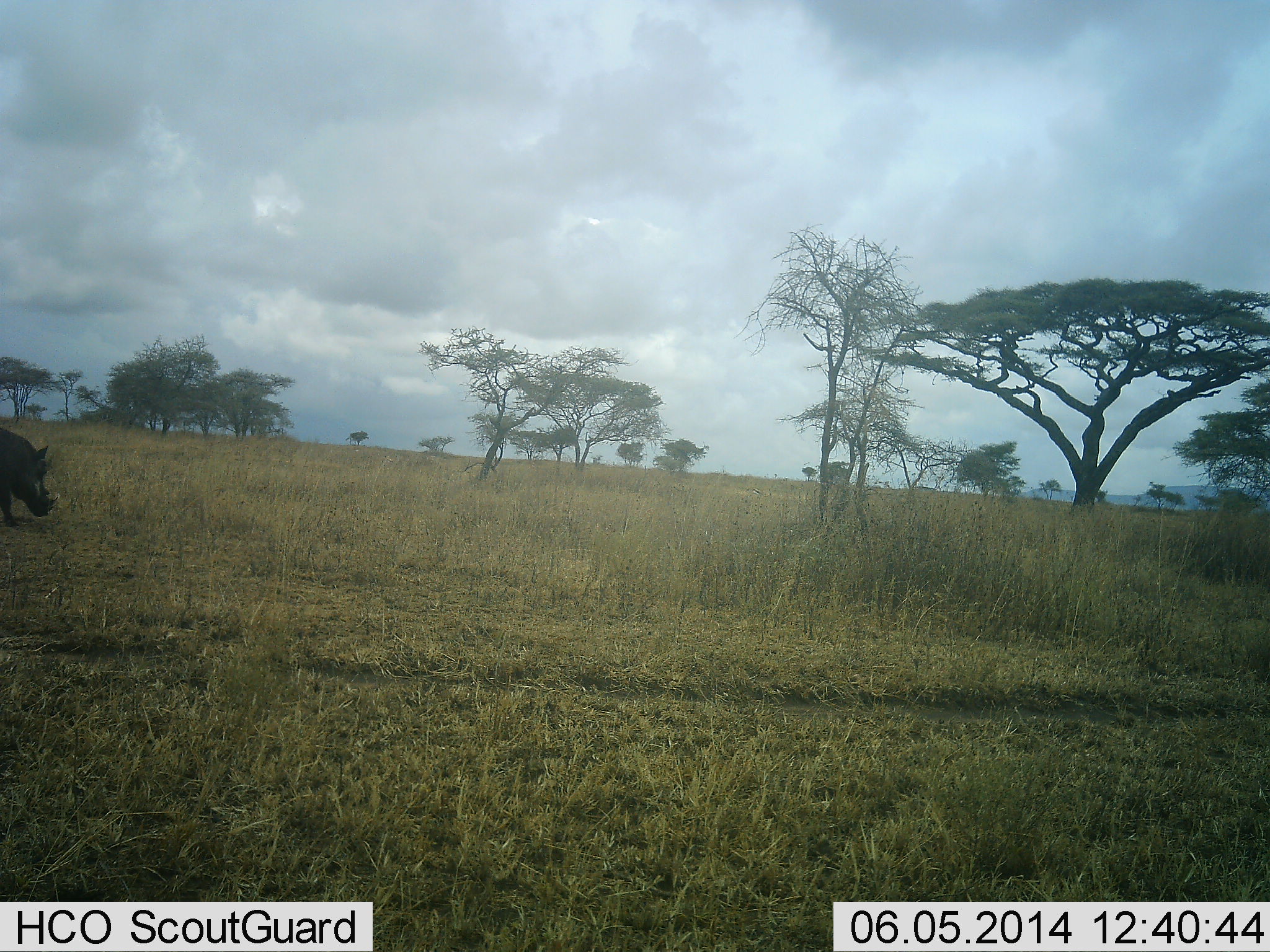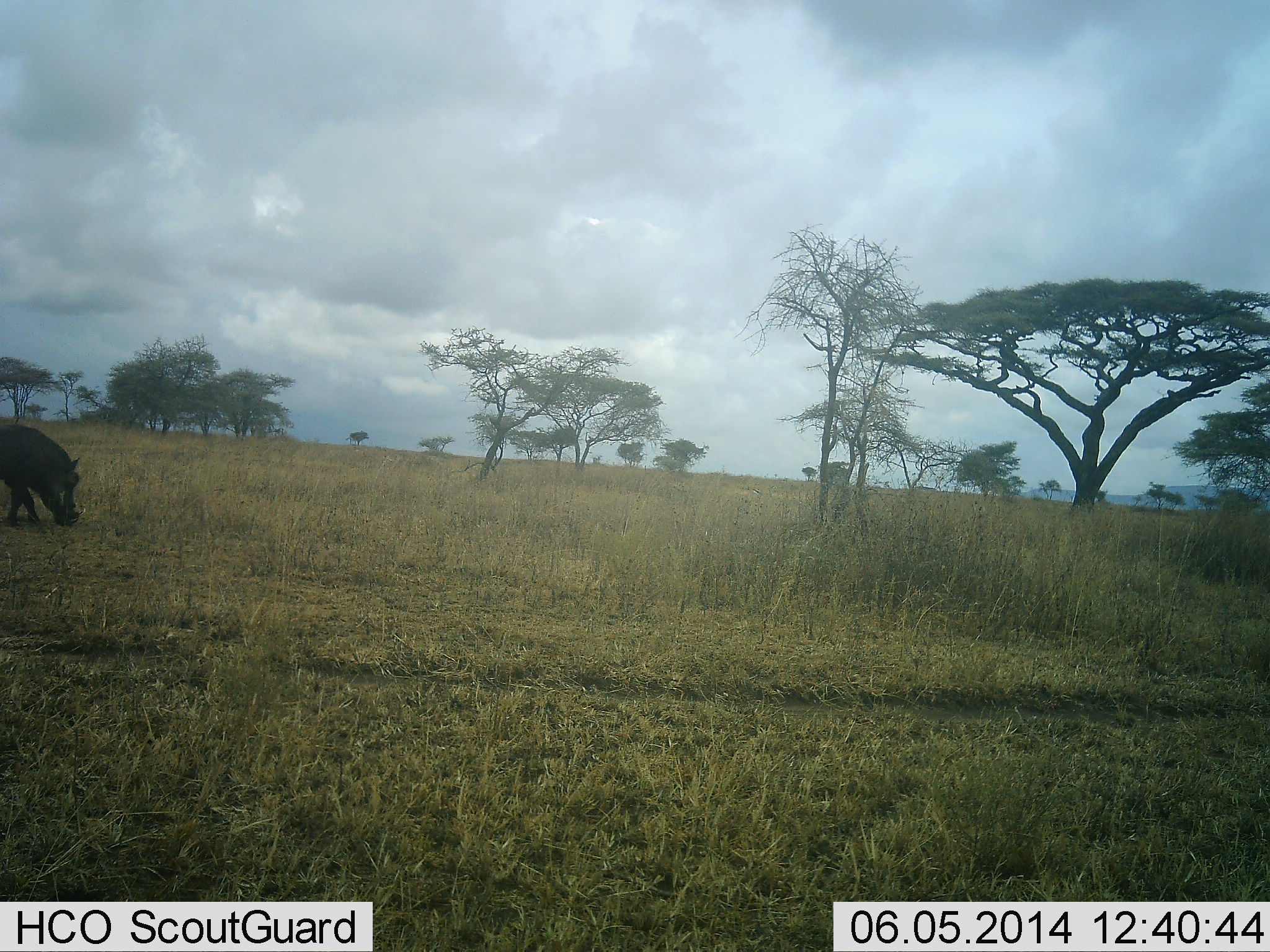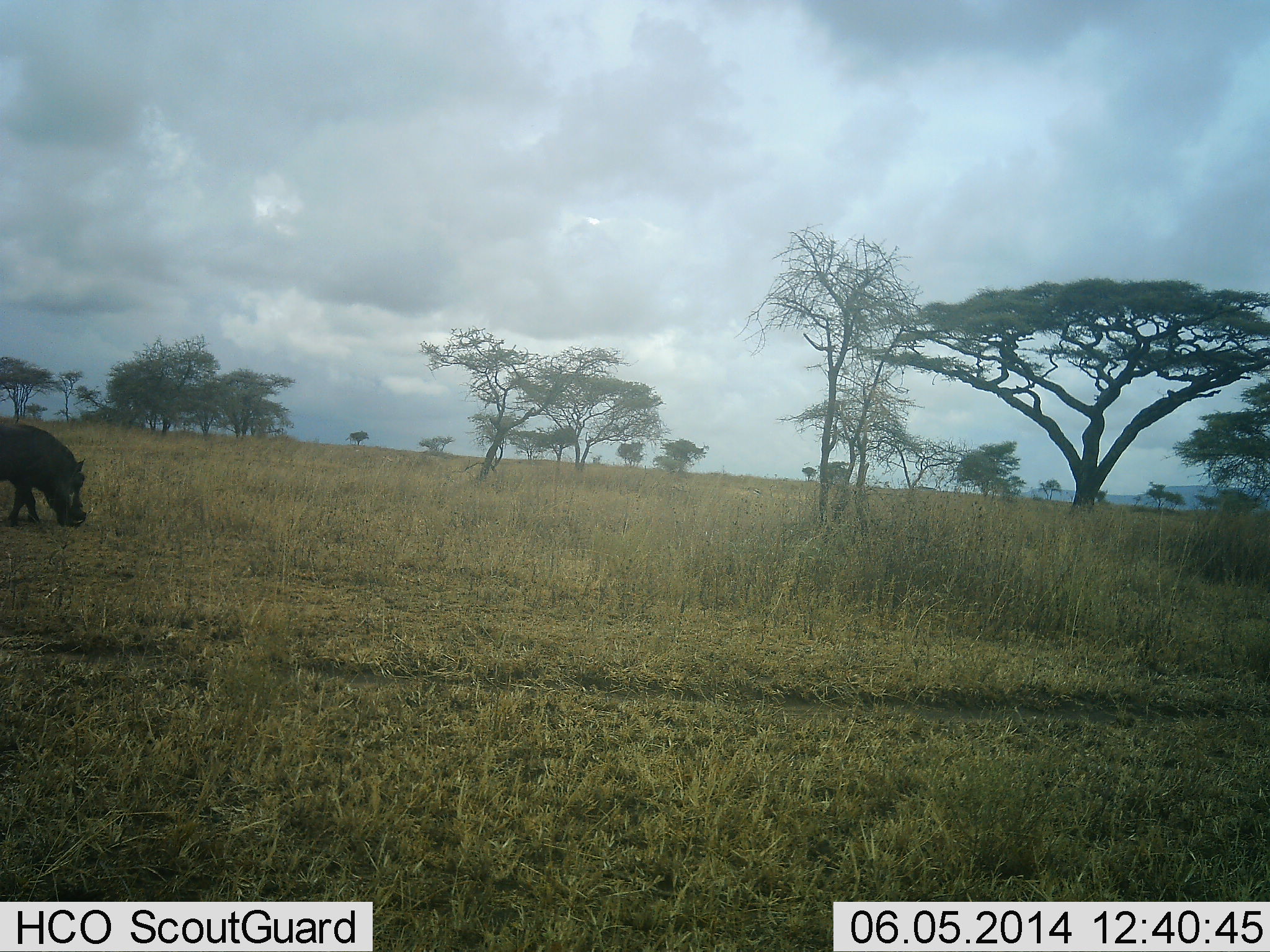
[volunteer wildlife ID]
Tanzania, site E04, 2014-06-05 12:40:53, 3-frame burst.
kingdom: Animalia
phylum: Chordata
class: Mammalia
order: Artiodactyla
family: Suidae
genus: Phacochoerus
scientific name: Phacochoerus africanus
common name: warthog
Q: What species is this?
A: Warthog (Phacochoerus africanus).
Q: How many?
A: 1.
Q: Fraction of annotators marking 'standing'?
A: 10%.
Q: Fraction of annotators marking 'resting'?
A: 0%.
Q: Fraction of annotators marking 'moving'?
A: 20%.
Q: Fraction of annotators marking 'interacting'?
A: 0%.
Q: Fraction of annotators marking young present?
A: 0%.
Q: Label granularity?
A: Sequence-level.